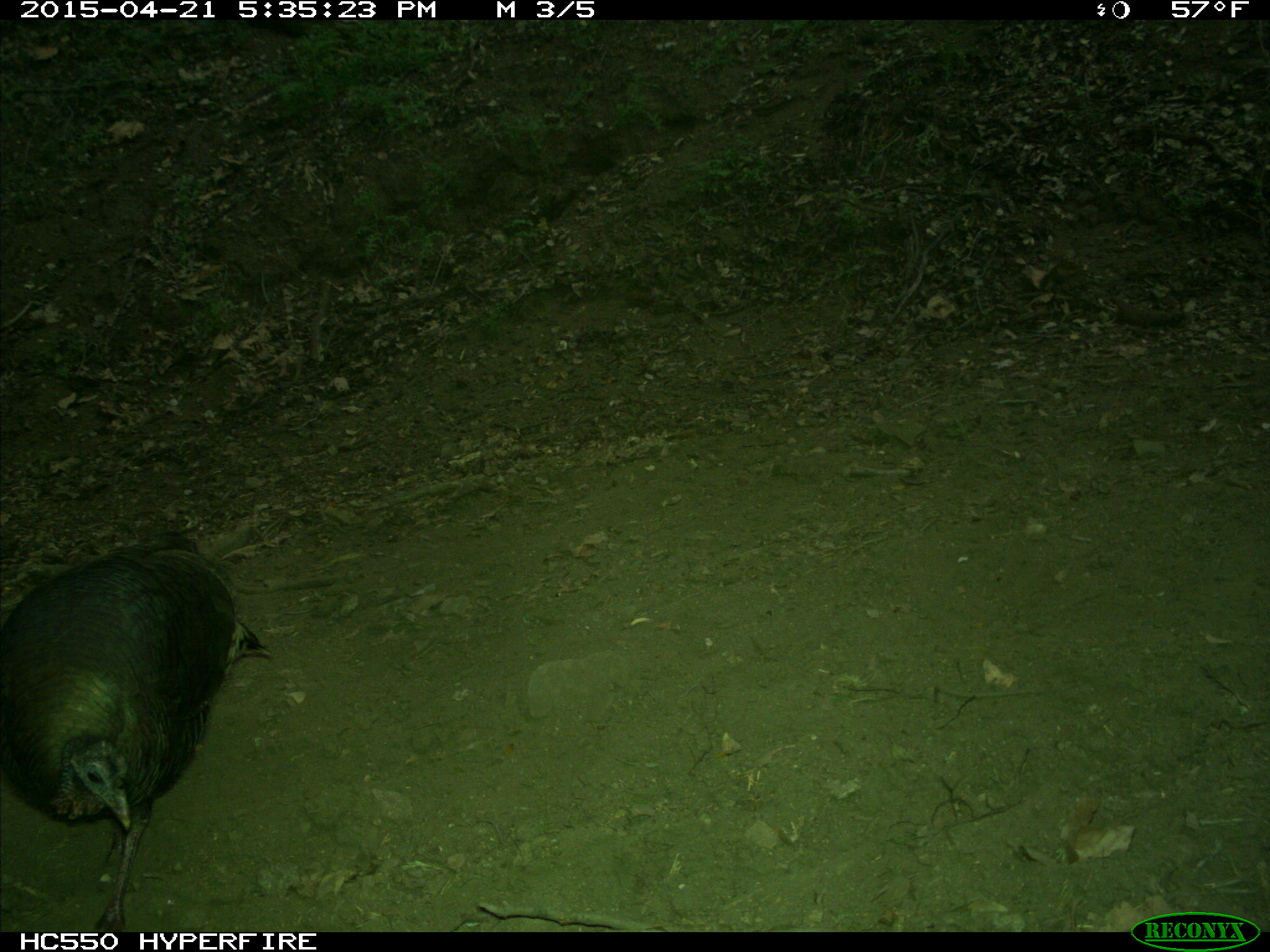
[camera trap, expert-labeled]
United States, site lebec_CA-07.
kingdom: Animalia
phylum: Chordata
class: Aves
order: Galliformes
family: Phasianidae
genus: Meleagris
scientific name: Meleagris gallopavo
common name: wild turkey